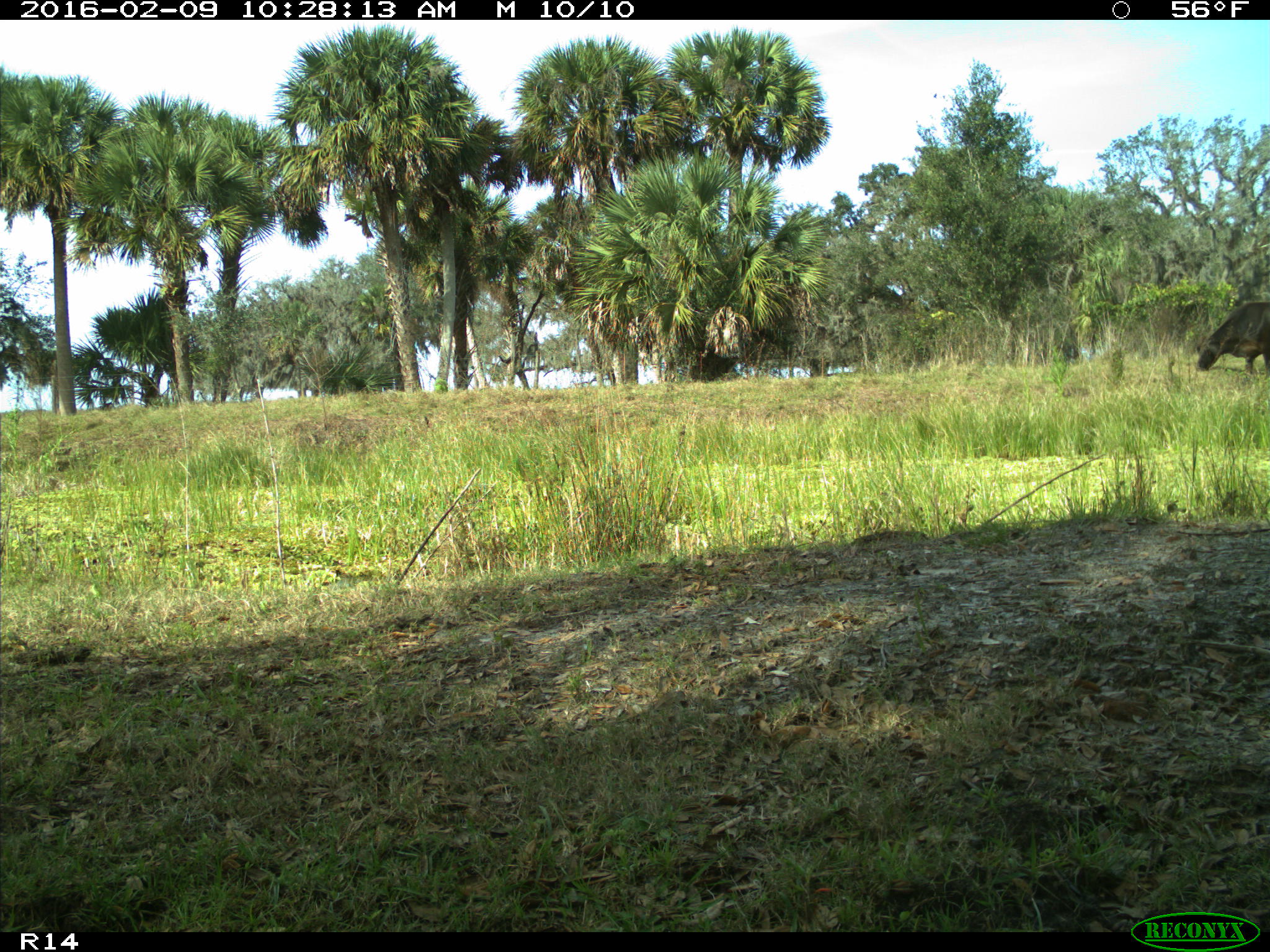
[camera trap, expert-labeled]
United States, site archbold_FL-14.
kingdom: Animalia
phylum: Chordata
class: Mammalia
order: Artiodactyla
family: Bovidae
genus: Bos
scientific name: Bos taurus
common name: domestic cow